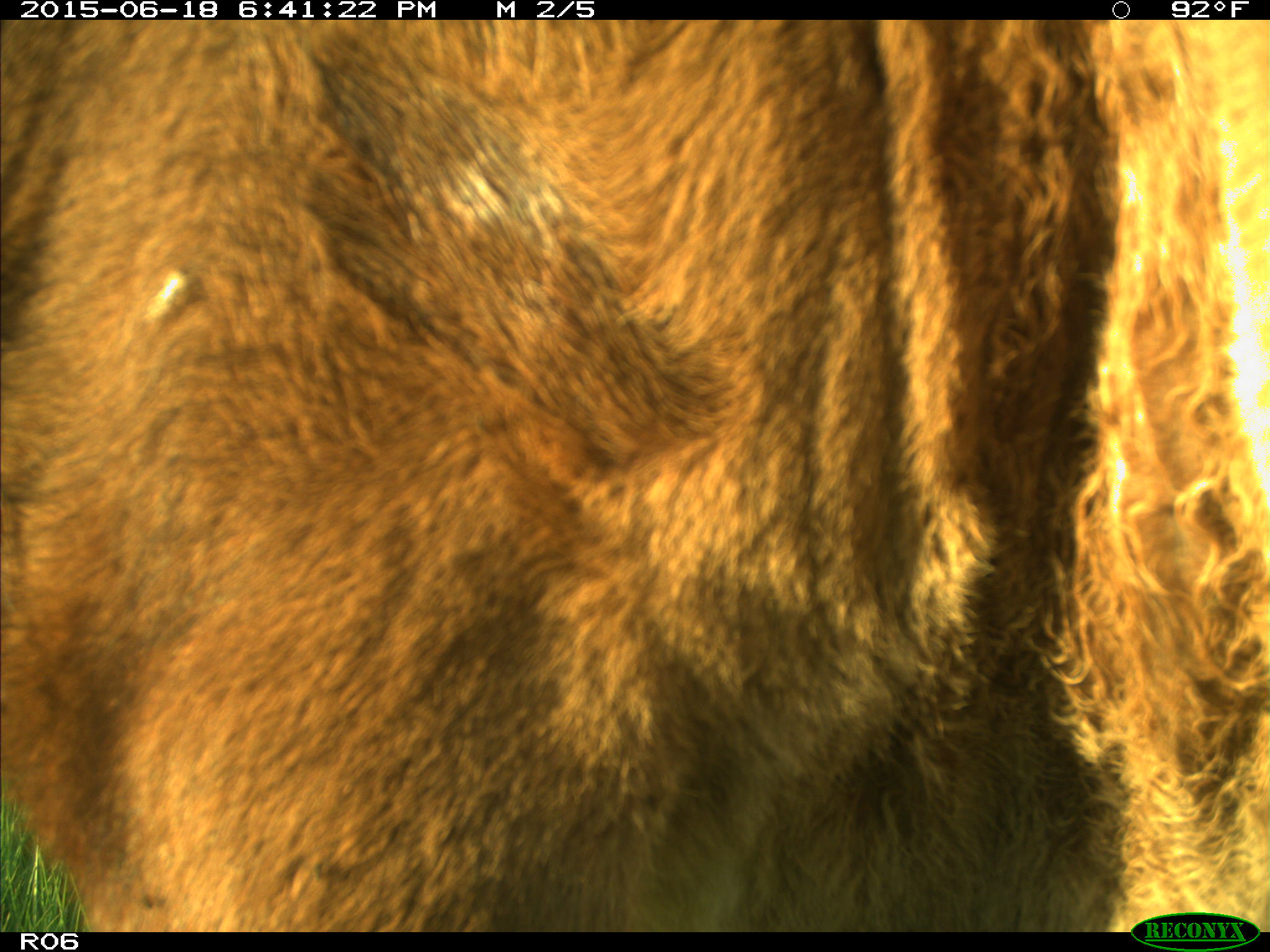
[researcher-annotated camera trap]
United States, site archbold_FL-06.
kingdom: Animalia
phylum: Chordata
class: Mammalia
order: Artiodactyla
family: Bovidae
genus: Bos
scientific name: Bos taurus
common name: domestic cow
Bos taurus (domestic cow).